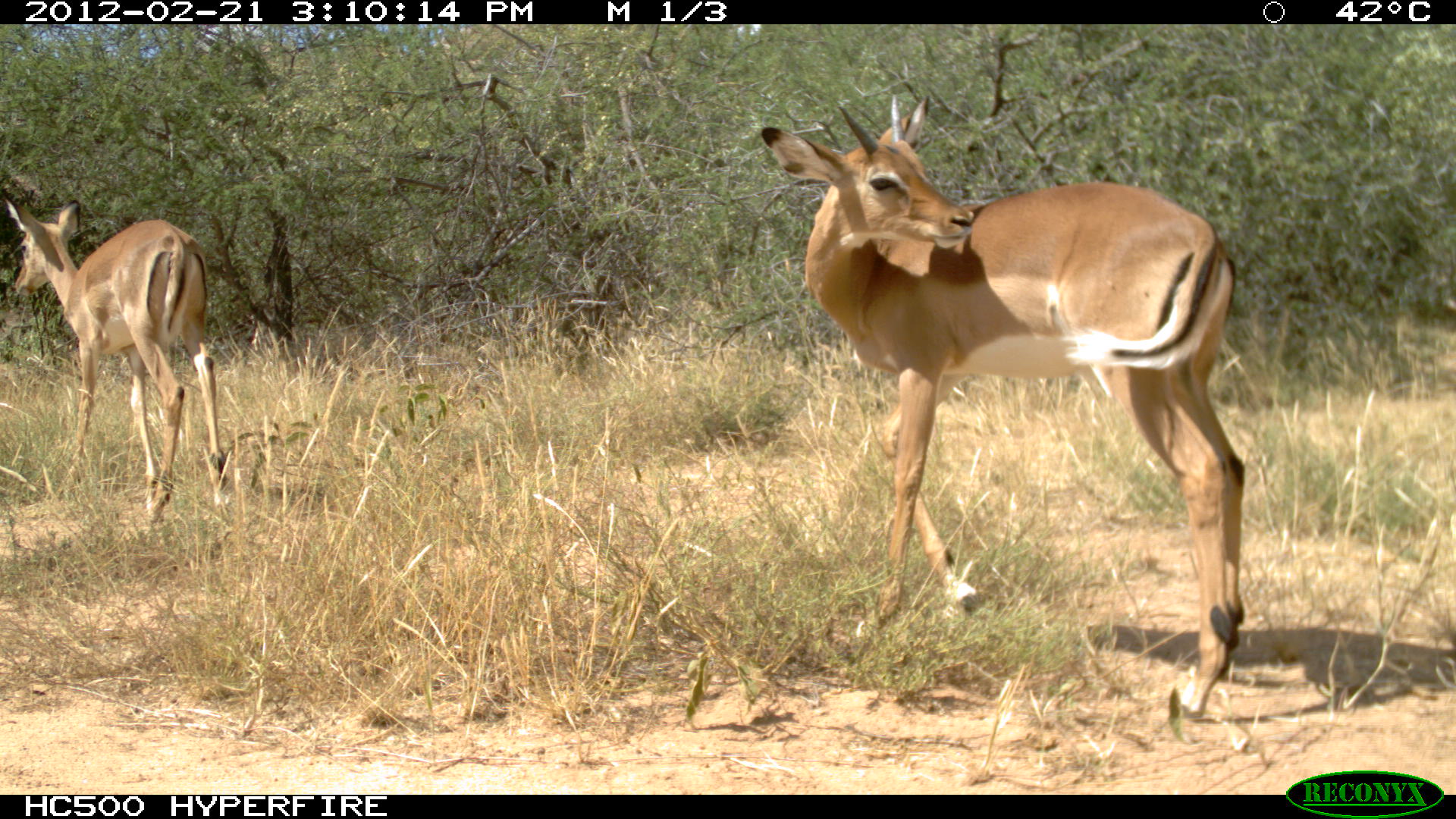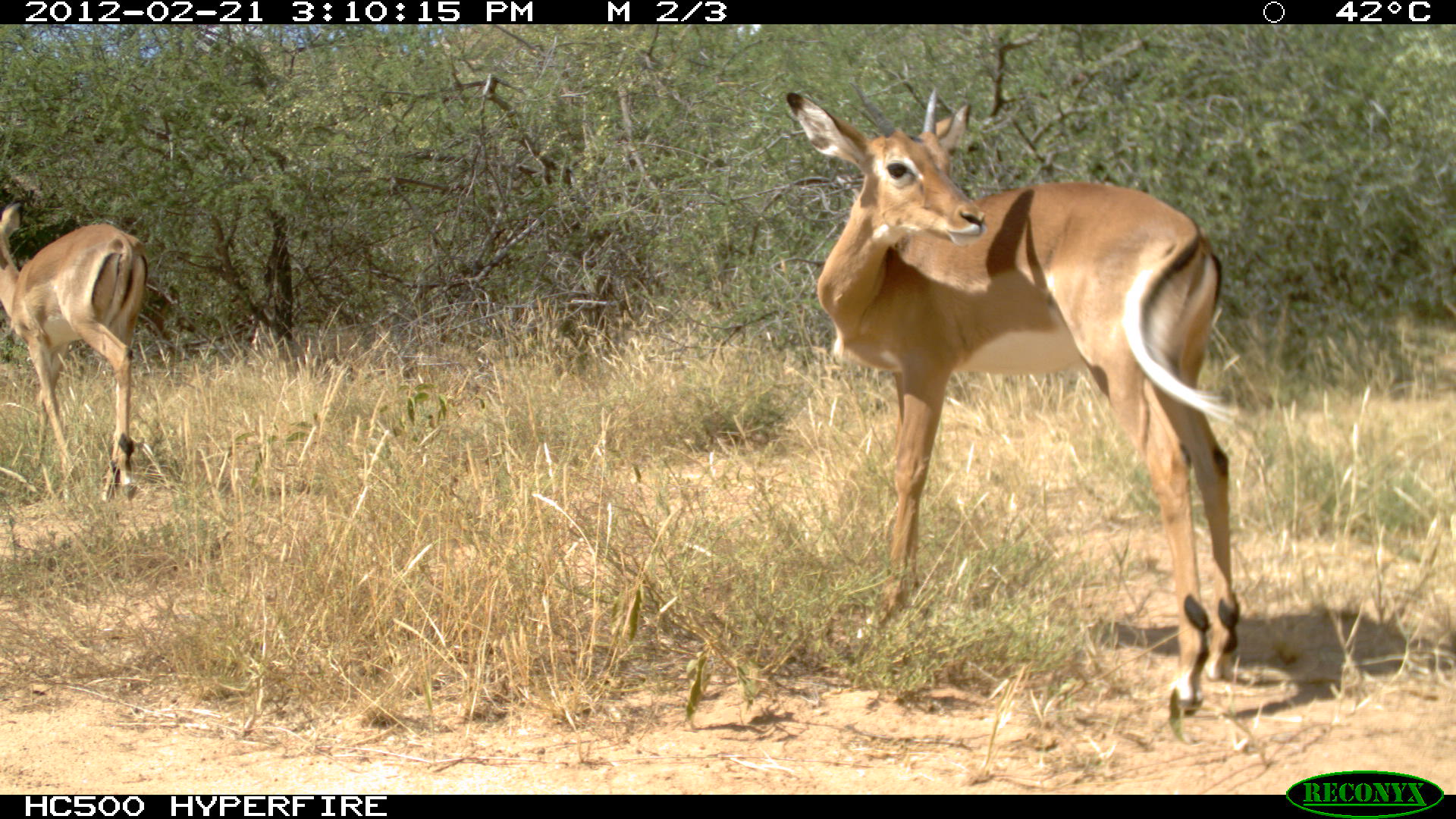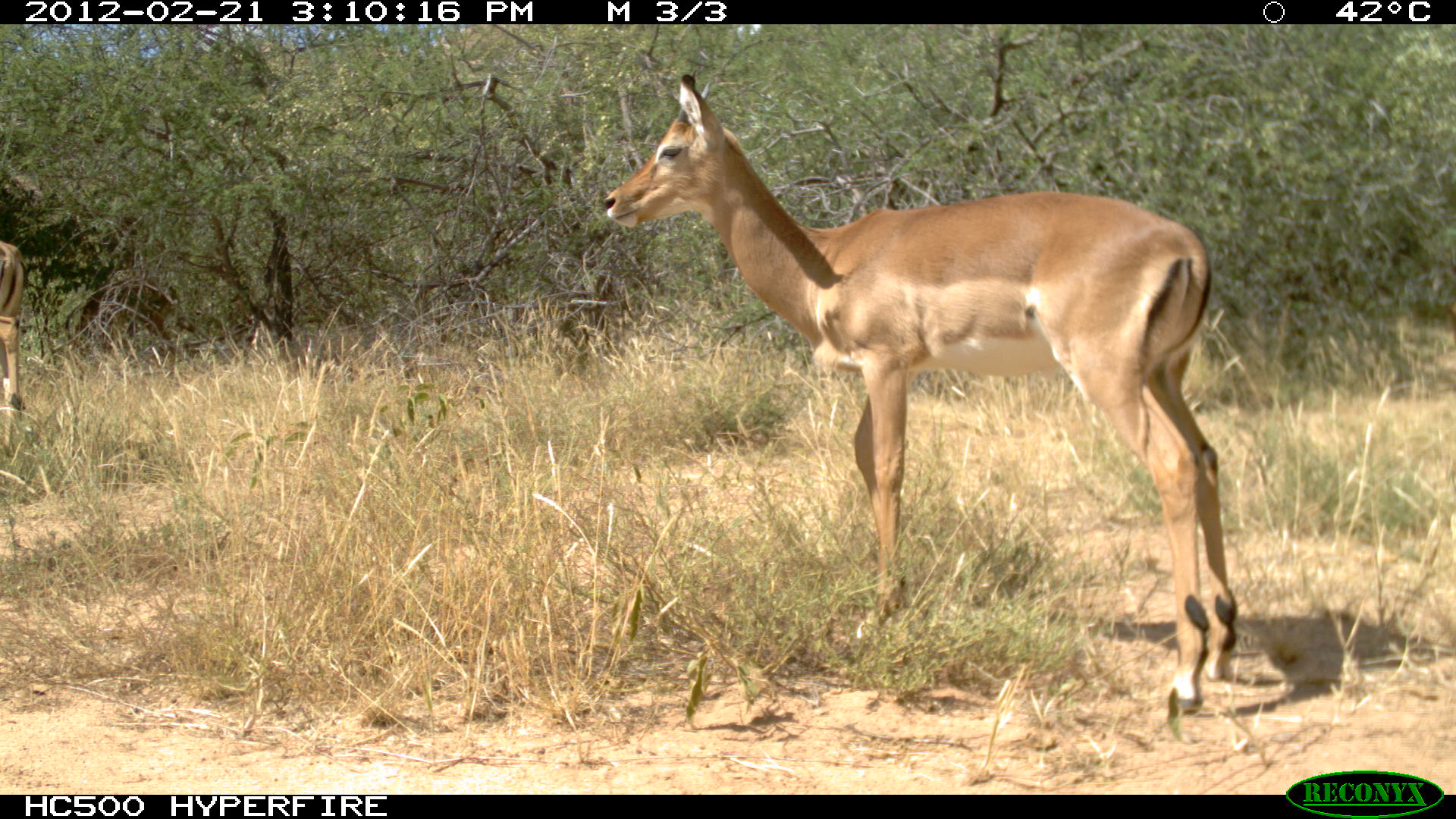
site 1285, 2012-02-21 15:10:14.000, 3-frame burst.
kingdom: Animalia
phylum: Chordata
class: Mammalia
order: Artiodactyla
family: Bovidae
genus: Aepyceros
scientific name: Aepyceros melampus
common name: impala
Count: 2.